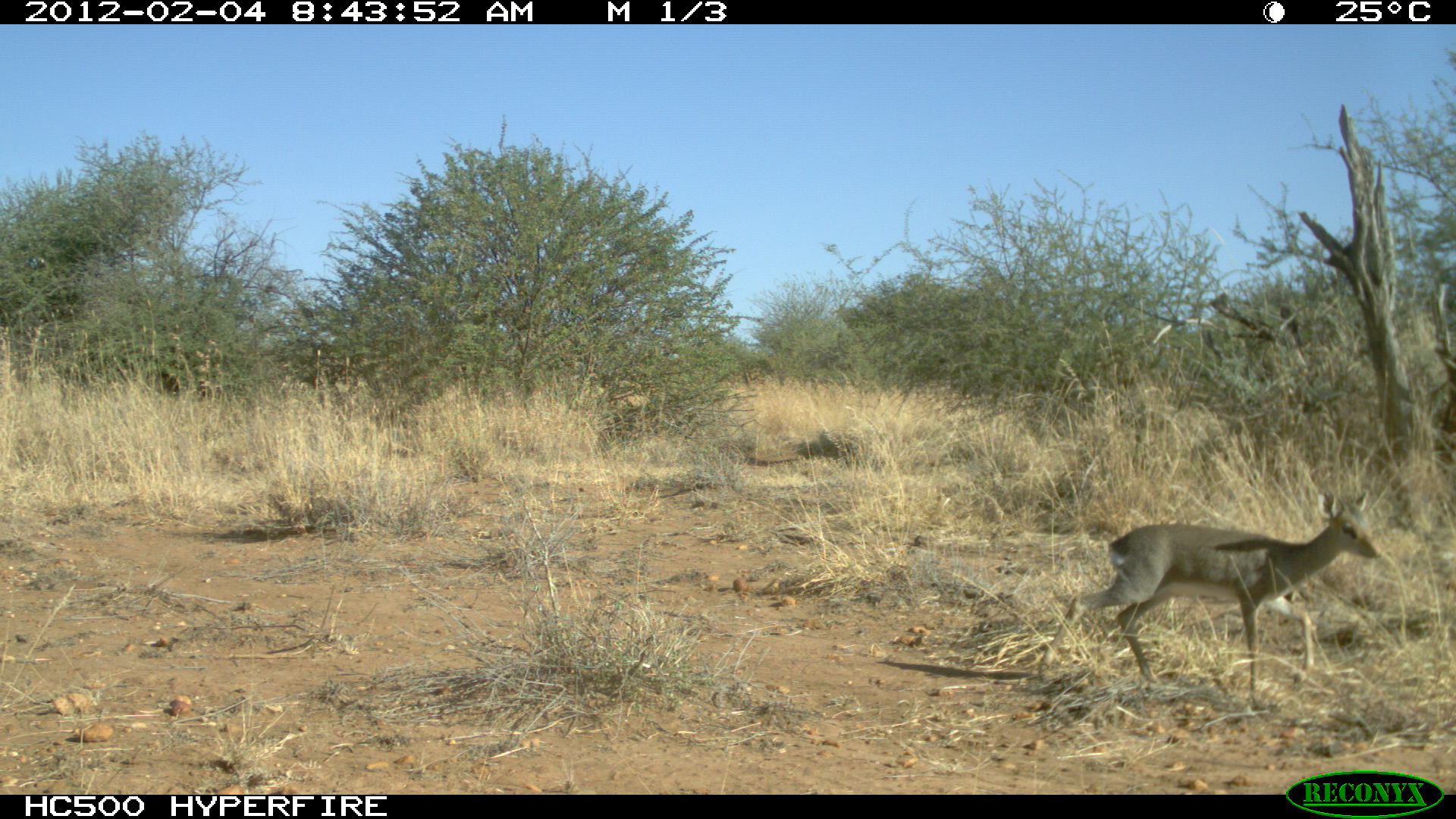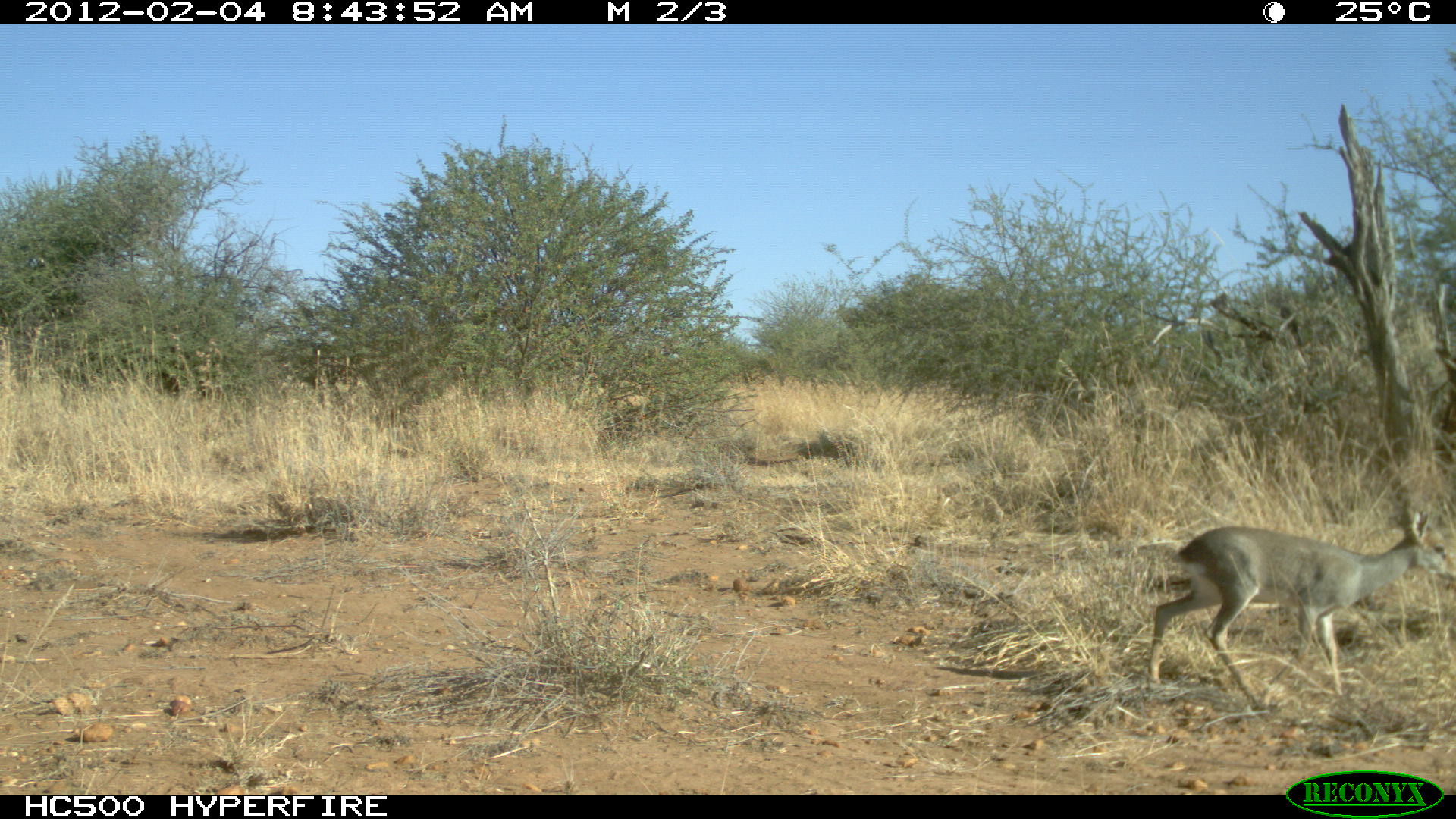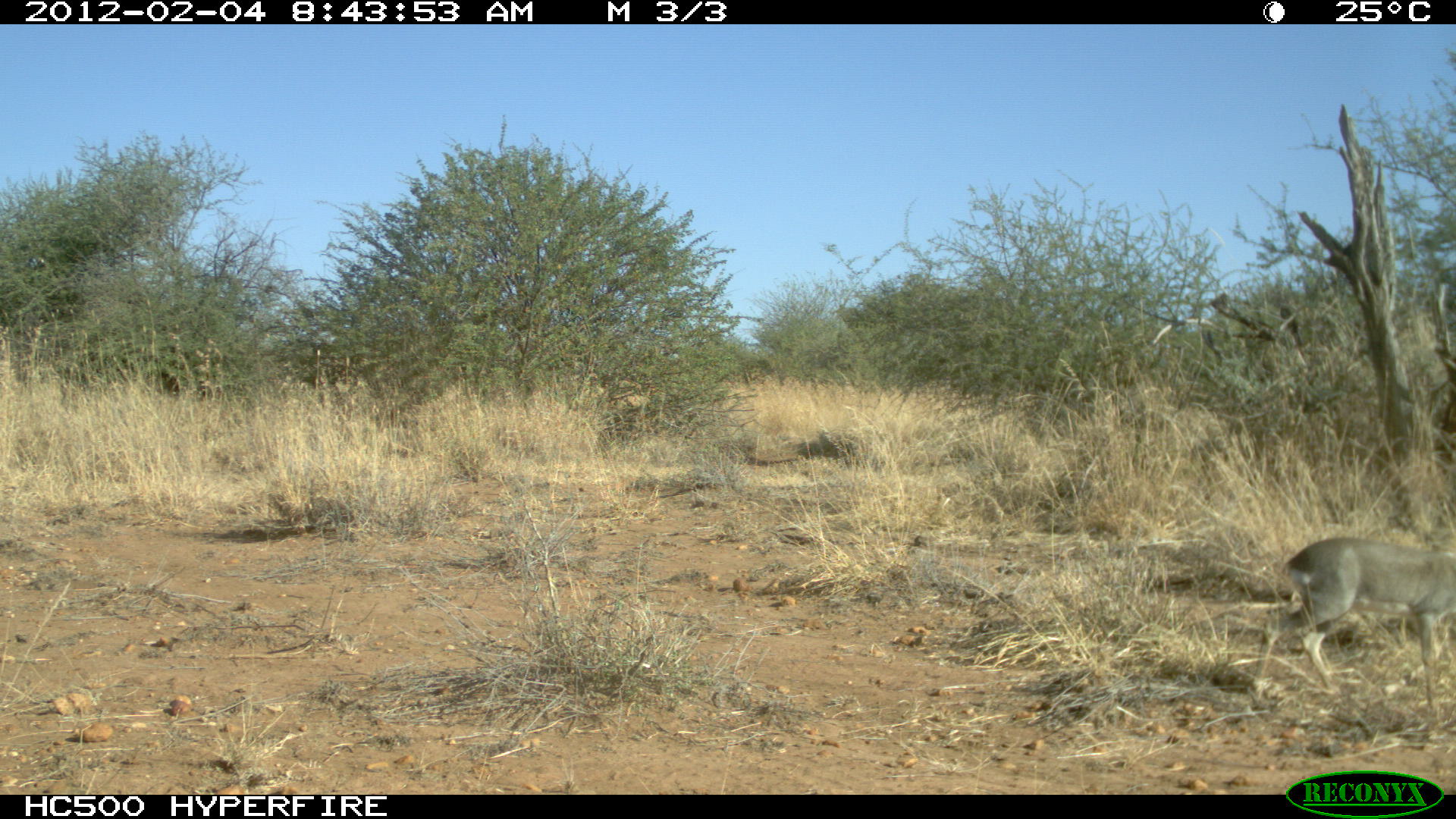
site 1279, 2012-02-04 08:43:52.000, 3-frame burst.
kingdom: Animalia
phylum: Chordata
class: Mammalia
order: Artiodactyla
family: Bovidae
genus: Madoqua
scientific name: Madoqua guentheri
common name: günther's dik-dik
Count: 1.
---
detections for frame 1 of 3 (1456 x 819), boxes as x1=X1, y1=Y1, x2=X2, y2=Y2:
madoqua guentheri: x1=1032, y1=487, x2=1384, y2=715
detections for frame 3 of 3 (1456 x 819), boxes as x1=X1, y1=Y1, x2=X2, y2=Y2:
madoqua guentheri: x1=1246, y1=535, x2=1455, y2=712